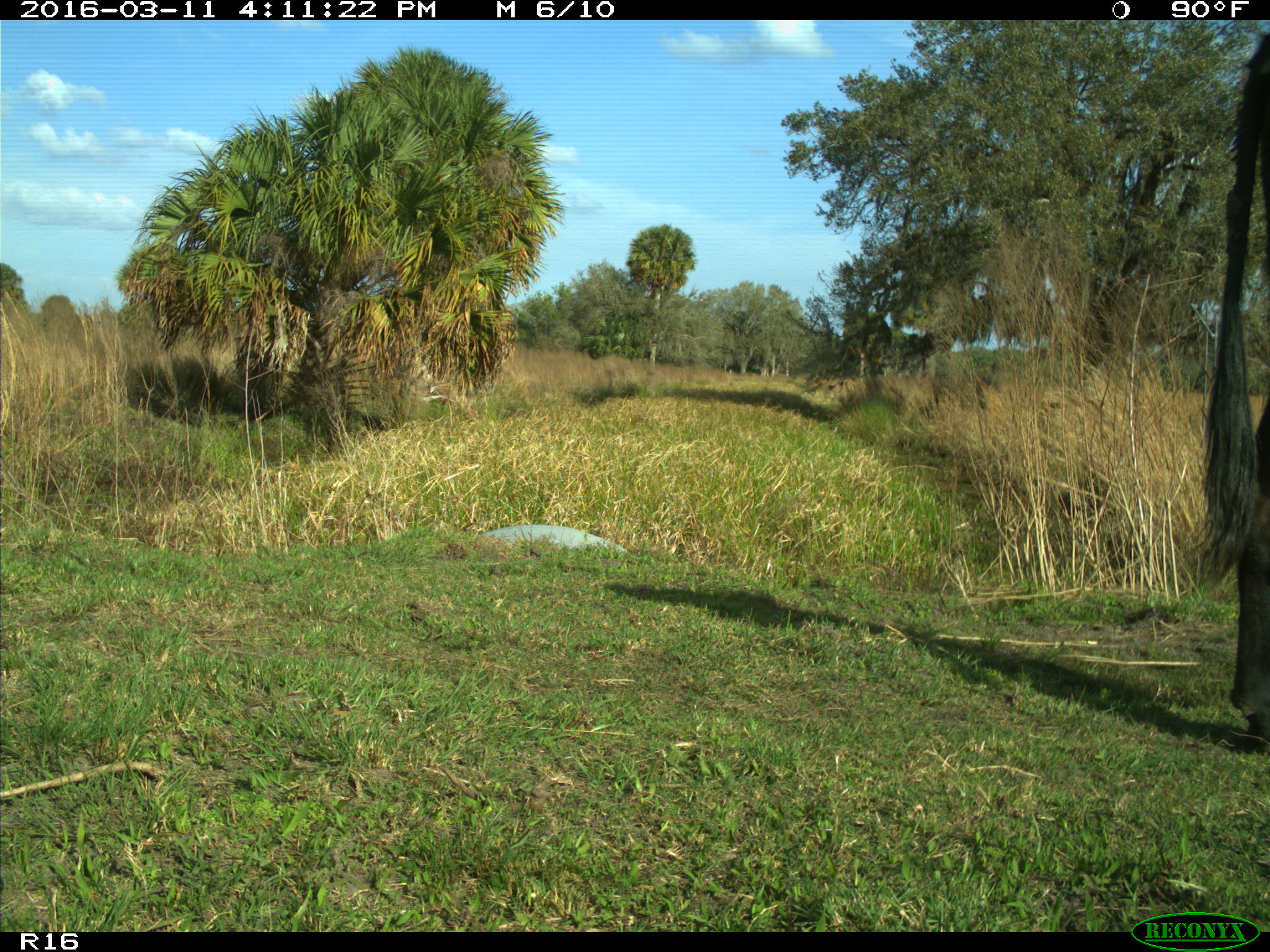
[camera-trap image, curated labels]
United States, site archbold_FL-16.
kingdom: Animalia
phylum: Chordata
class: Mammalia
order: Artiodactyla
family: Bovidae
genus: Bos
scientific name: Bos taurus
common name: domestic cow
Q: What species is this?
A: Bos taurus (domestic cow).